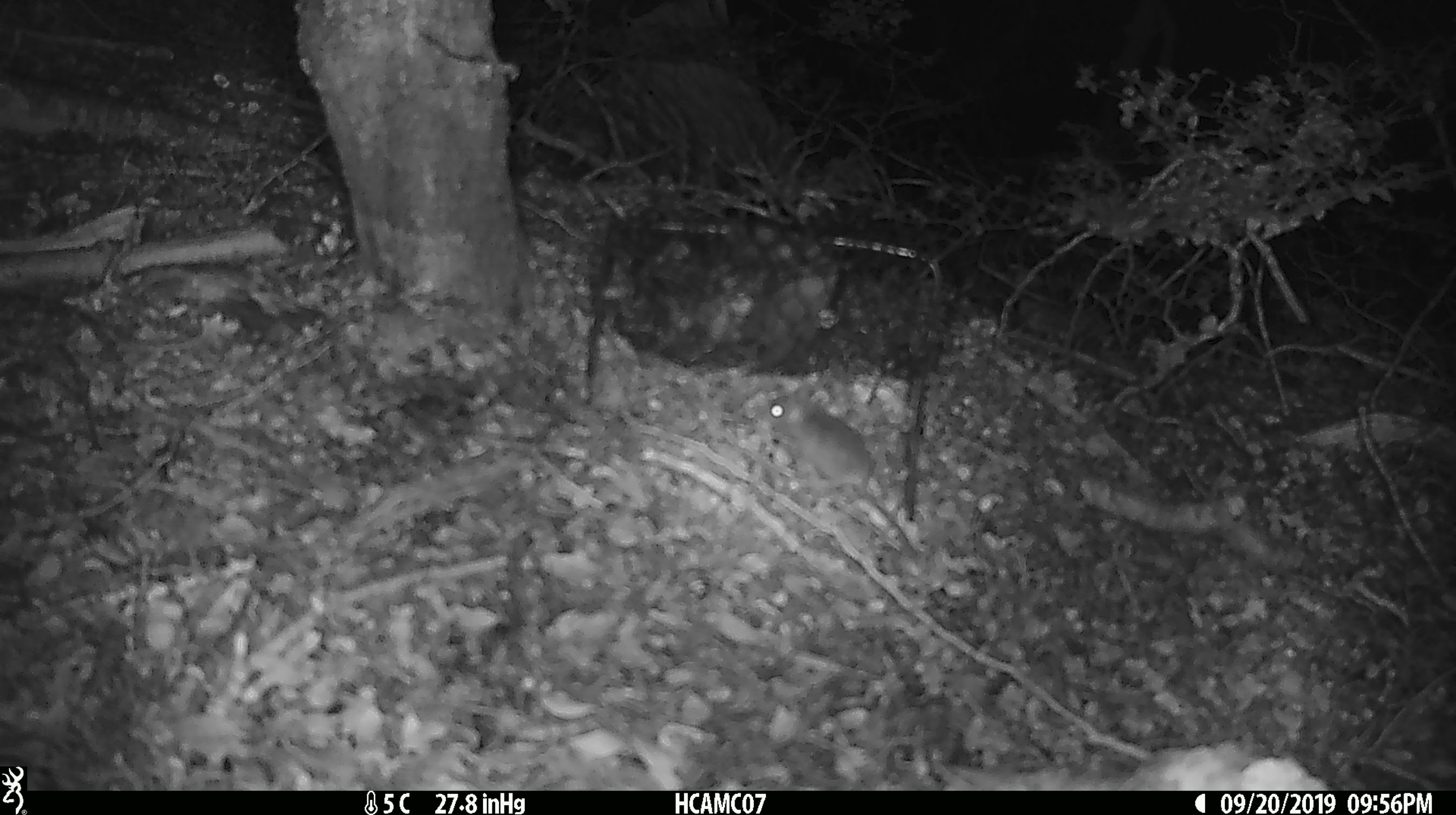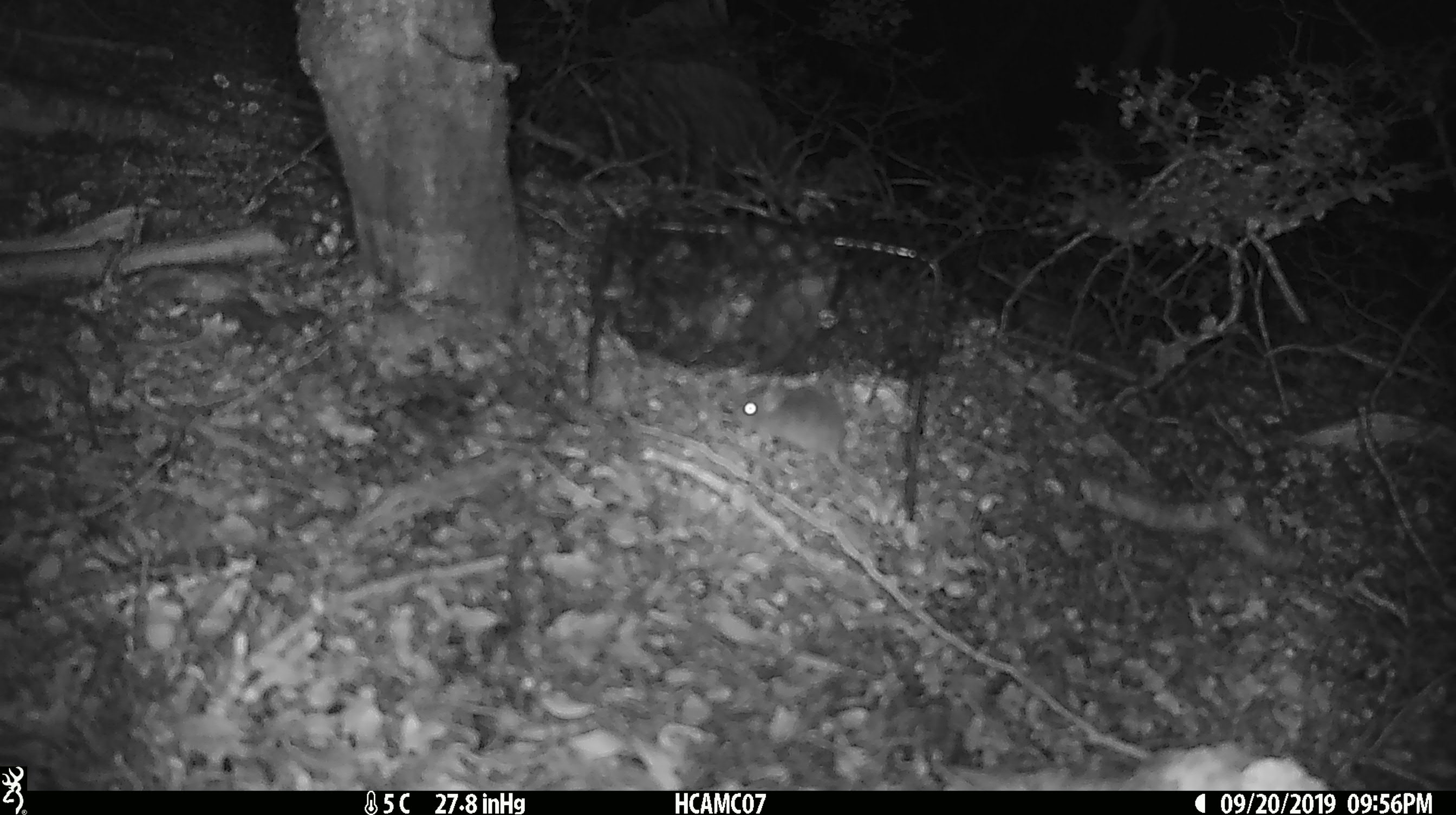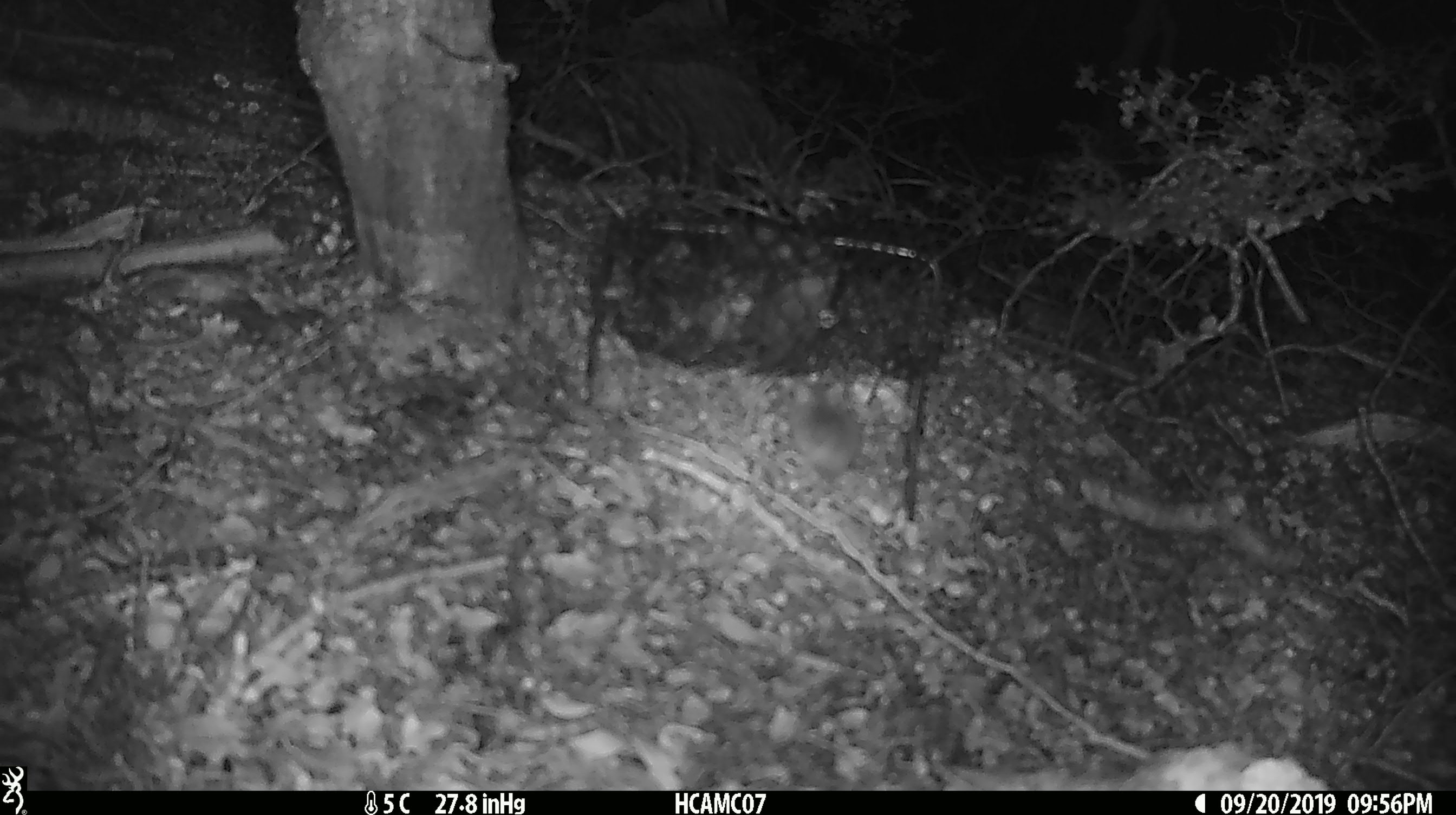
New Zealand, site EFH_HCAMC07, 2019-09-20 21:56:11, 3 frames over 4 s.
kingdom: Animalia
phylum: Chordata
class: Mammalia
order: Rodentia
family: Muridae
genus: Mus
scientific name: Mus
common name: mouse